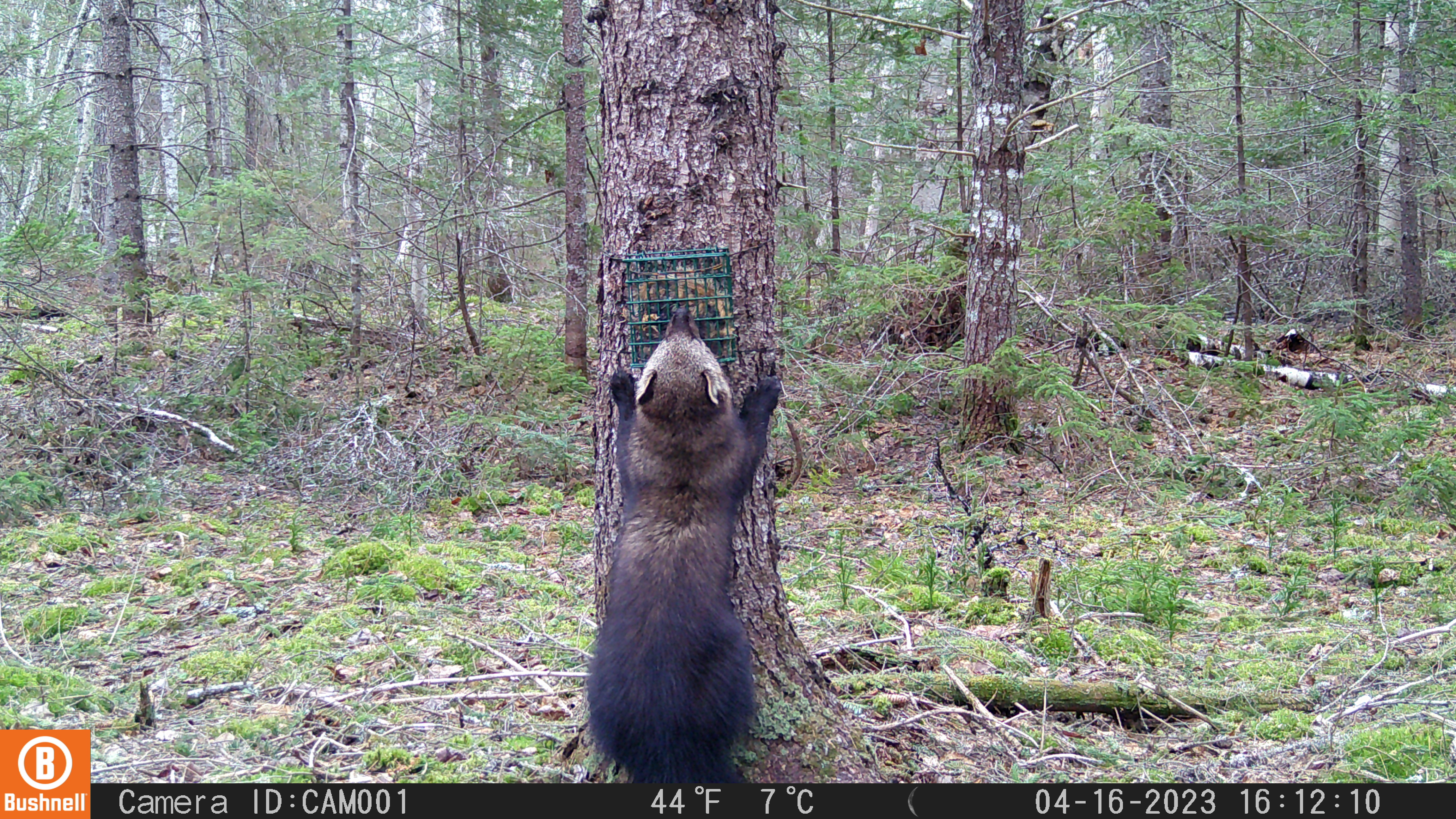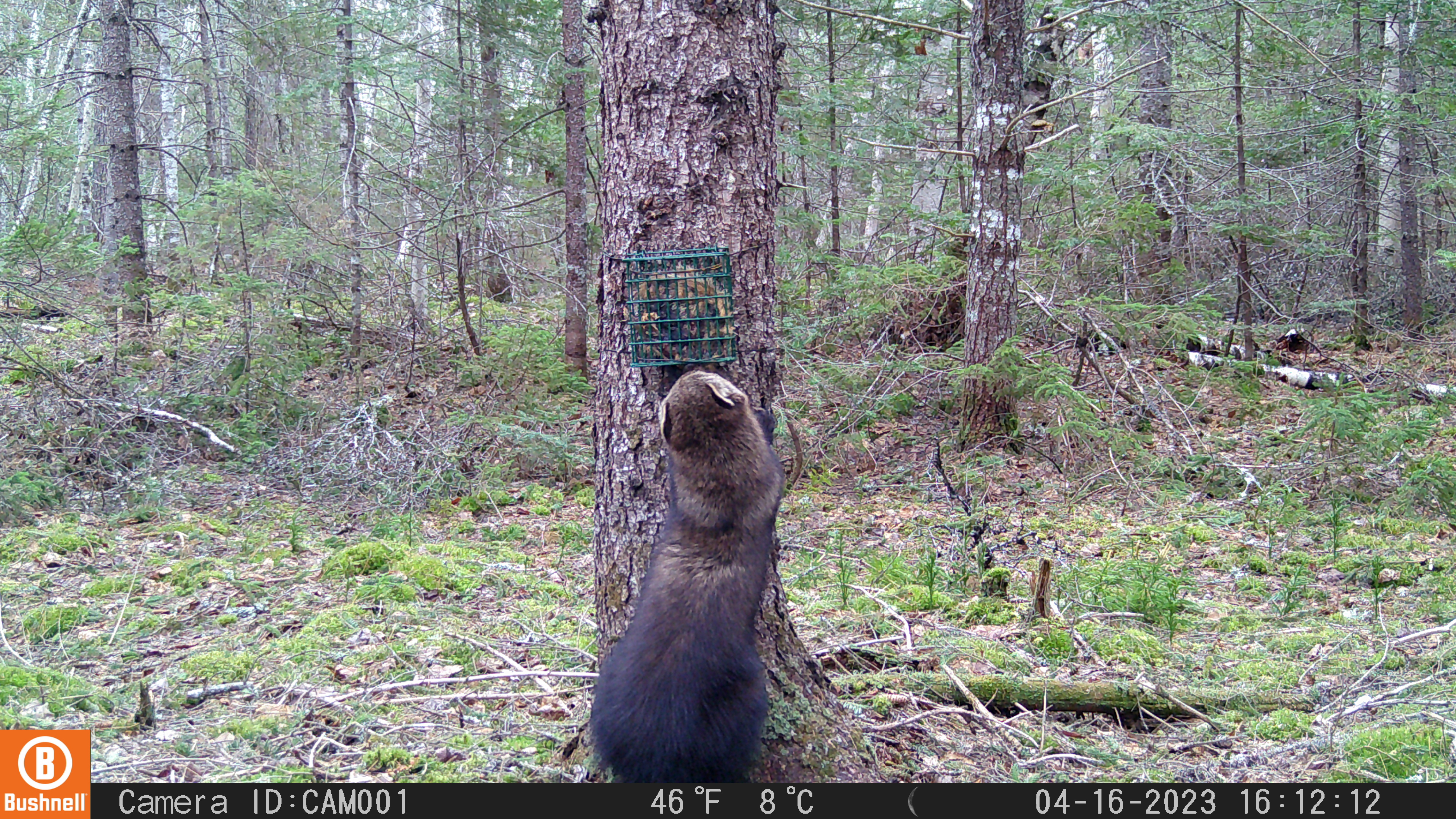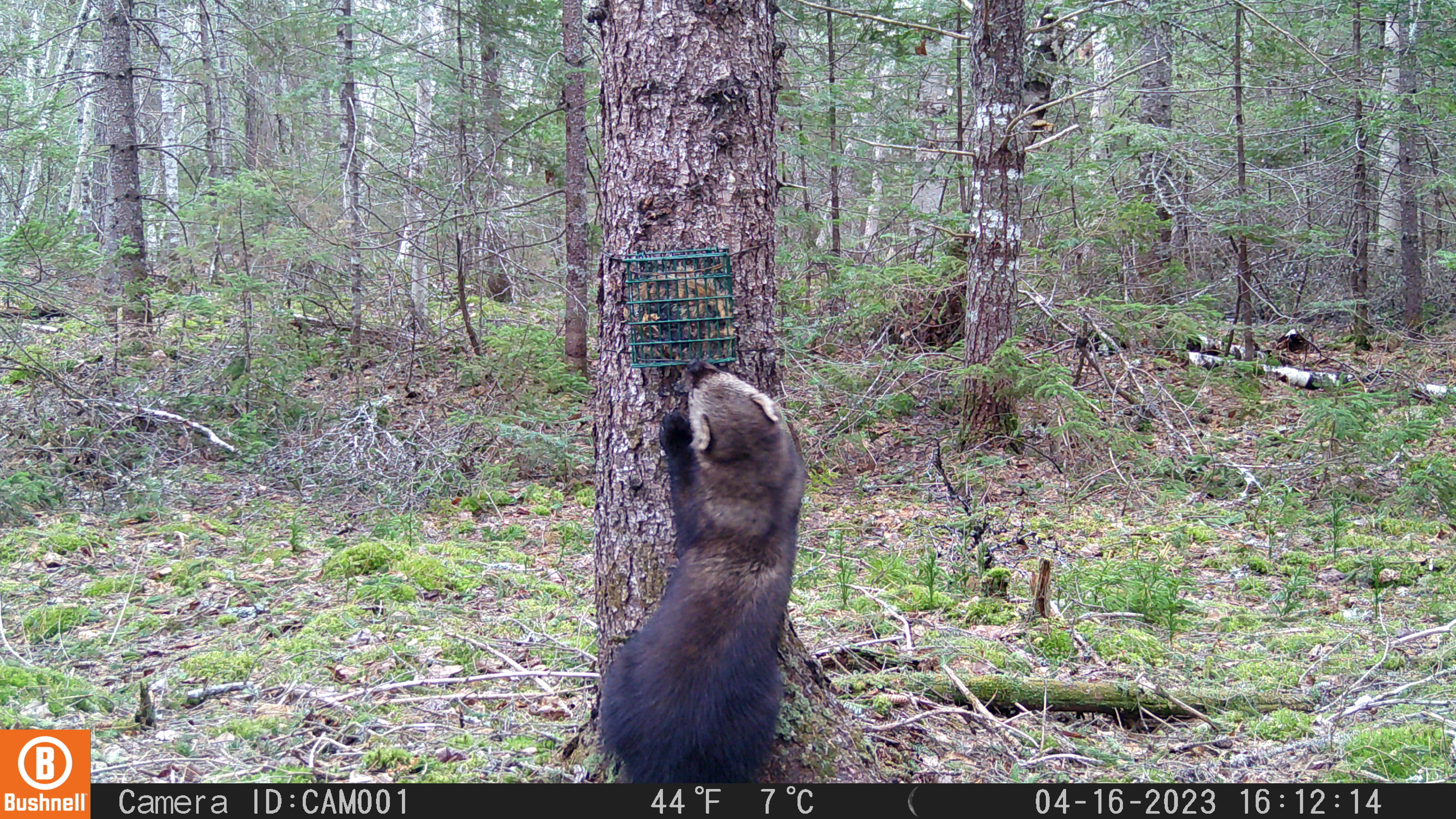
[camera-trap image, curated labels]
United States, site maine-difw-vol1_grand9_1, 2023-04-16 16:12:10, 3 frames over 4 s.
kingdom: Animalia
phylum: Chordata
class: Mammalia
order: Carnivora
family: Mustelidae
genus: Pekania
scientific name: Pekania pennanti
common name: fisher